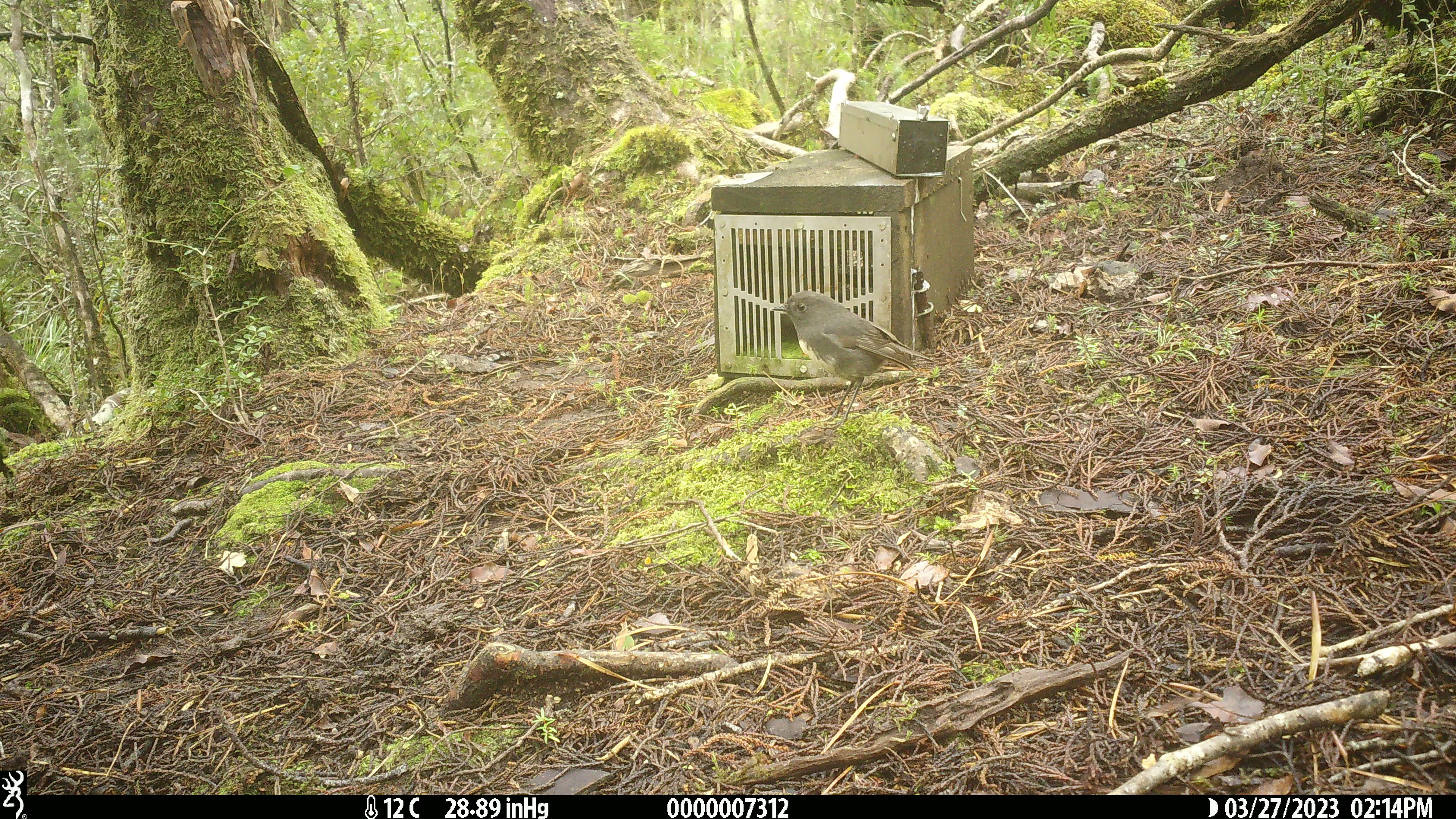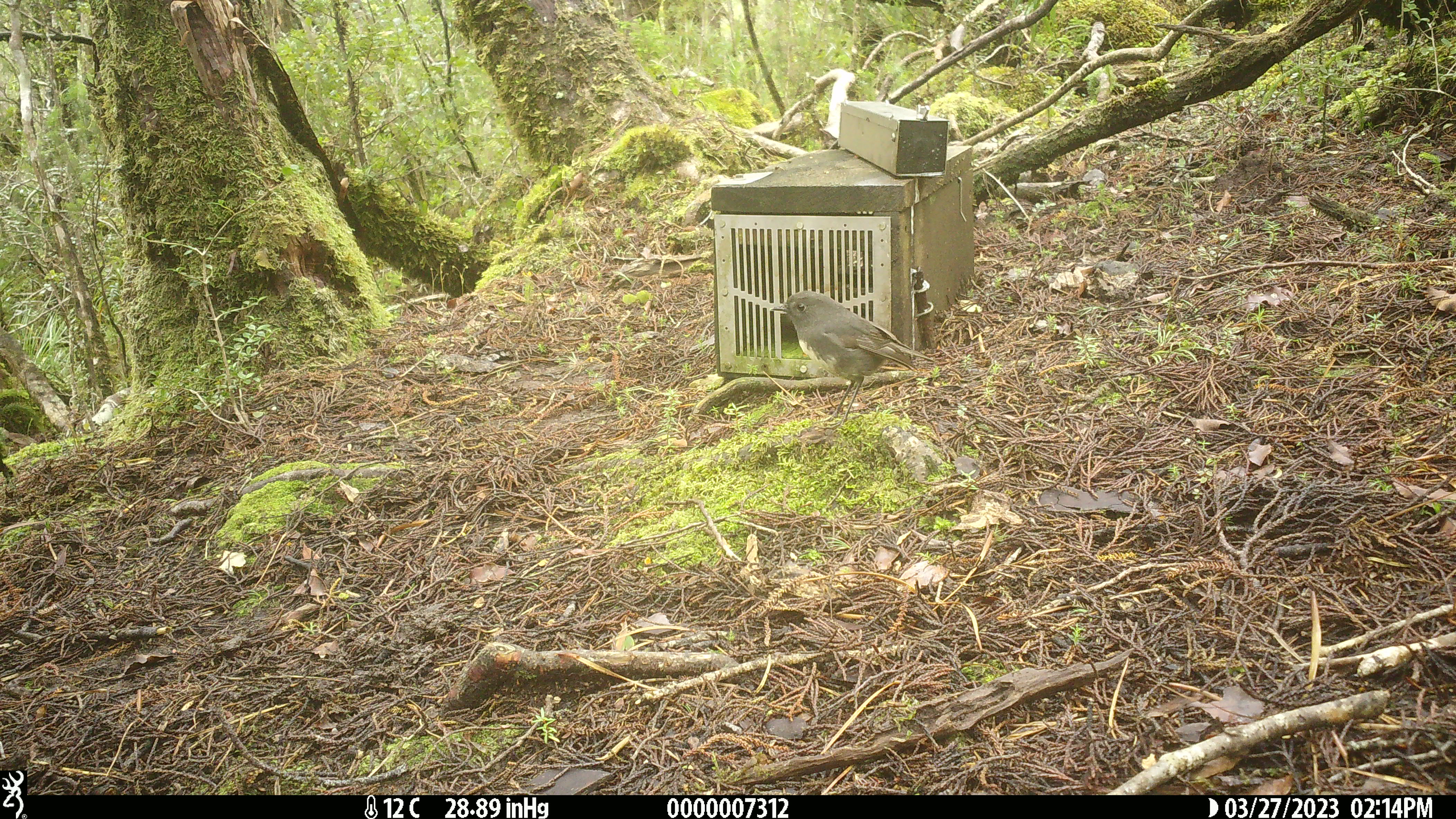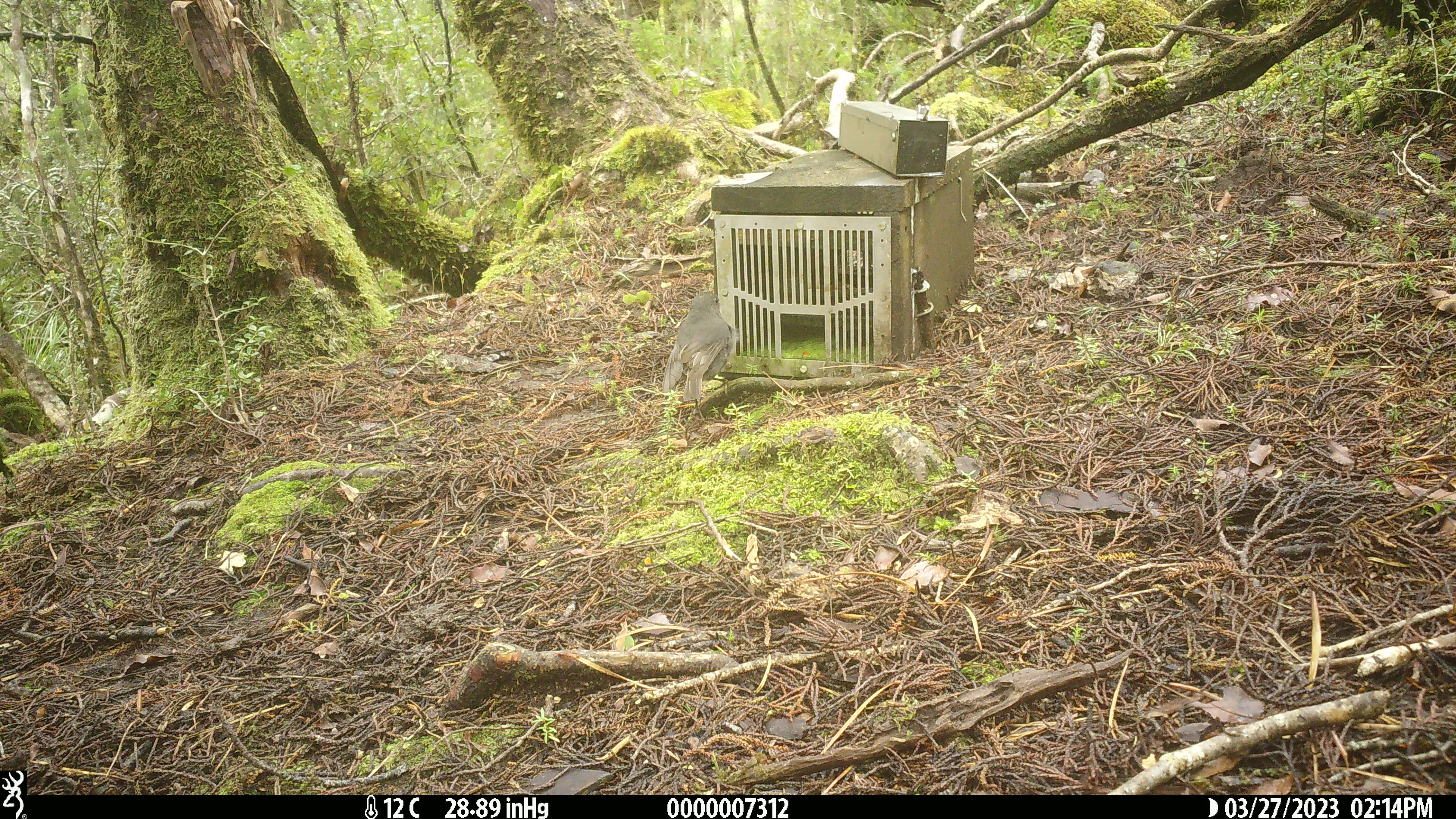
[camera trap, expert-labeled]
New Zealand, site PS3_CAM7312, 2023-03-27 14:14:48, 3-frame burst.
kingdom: Animalia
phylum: Chordata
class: Aves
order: Passeriformes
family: Petroicidae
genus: Petroica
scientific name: Petroica australis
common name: new zealand robin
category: robin